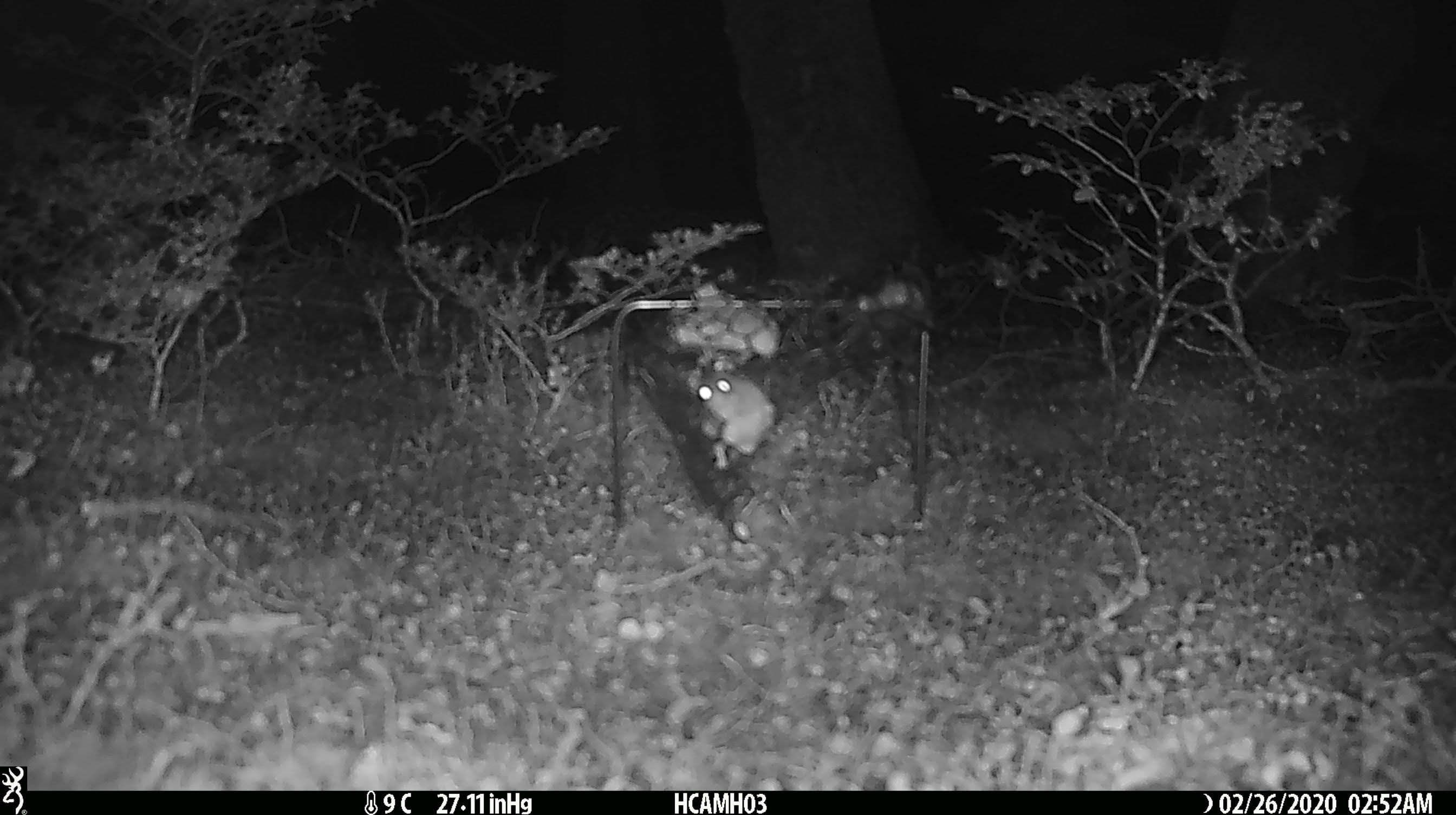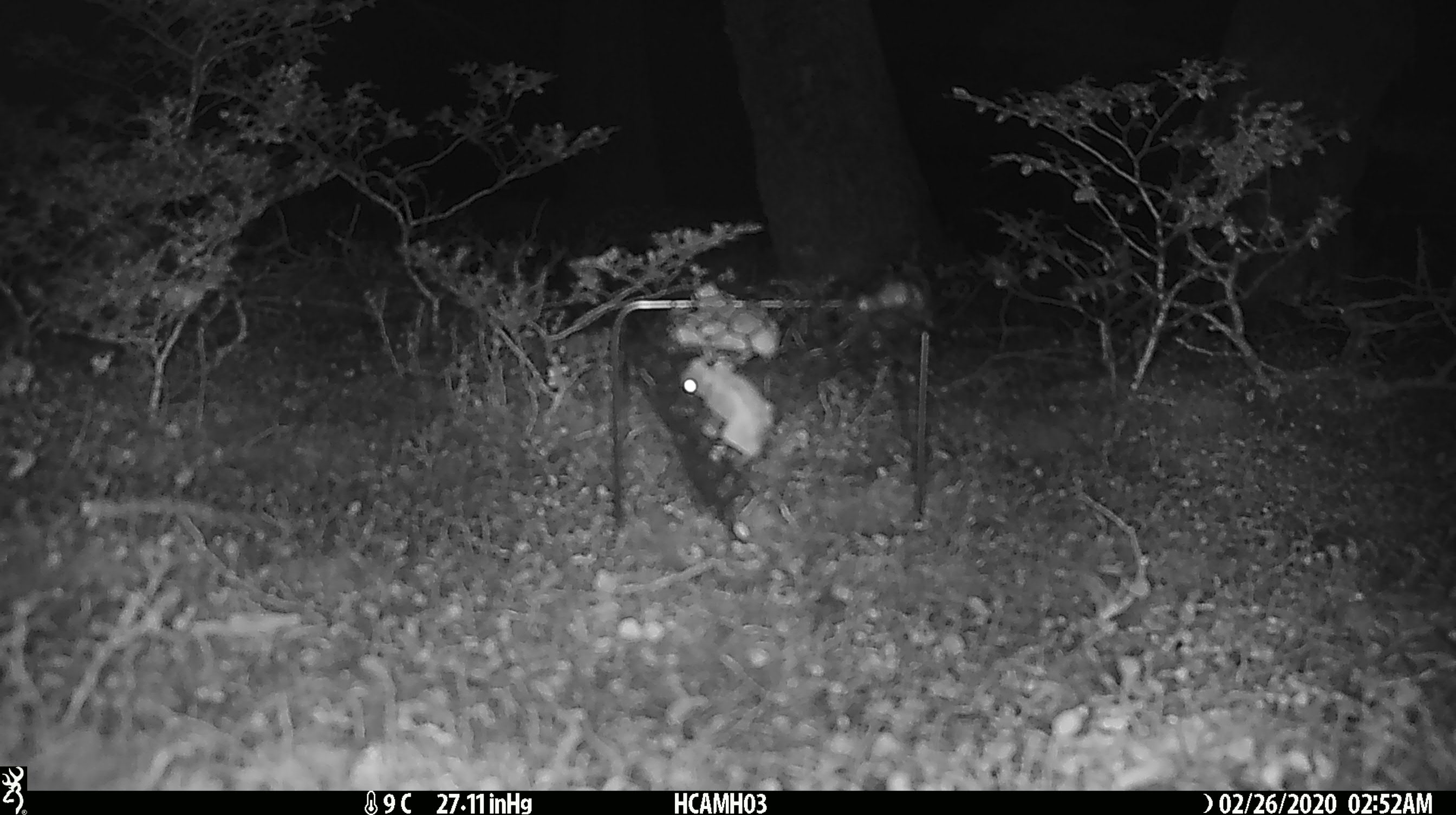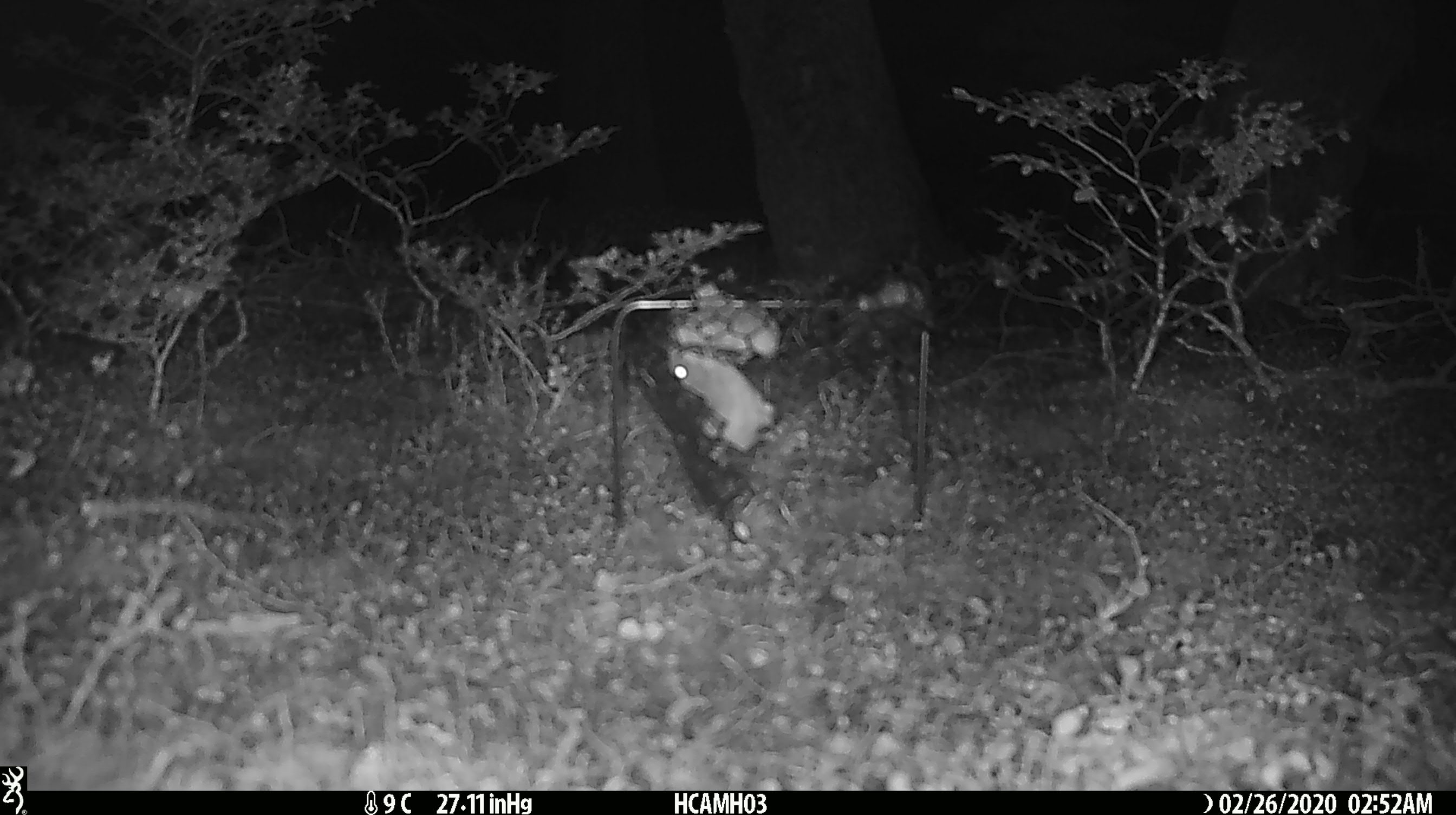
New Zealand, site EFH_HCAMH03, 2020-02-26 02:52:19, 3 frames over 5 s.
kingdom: Animalia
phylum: Chordata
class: Mammalia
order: Rodentia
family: Muridae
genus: Mus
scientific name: Mus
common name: mouse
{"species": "mouse (Mus)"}